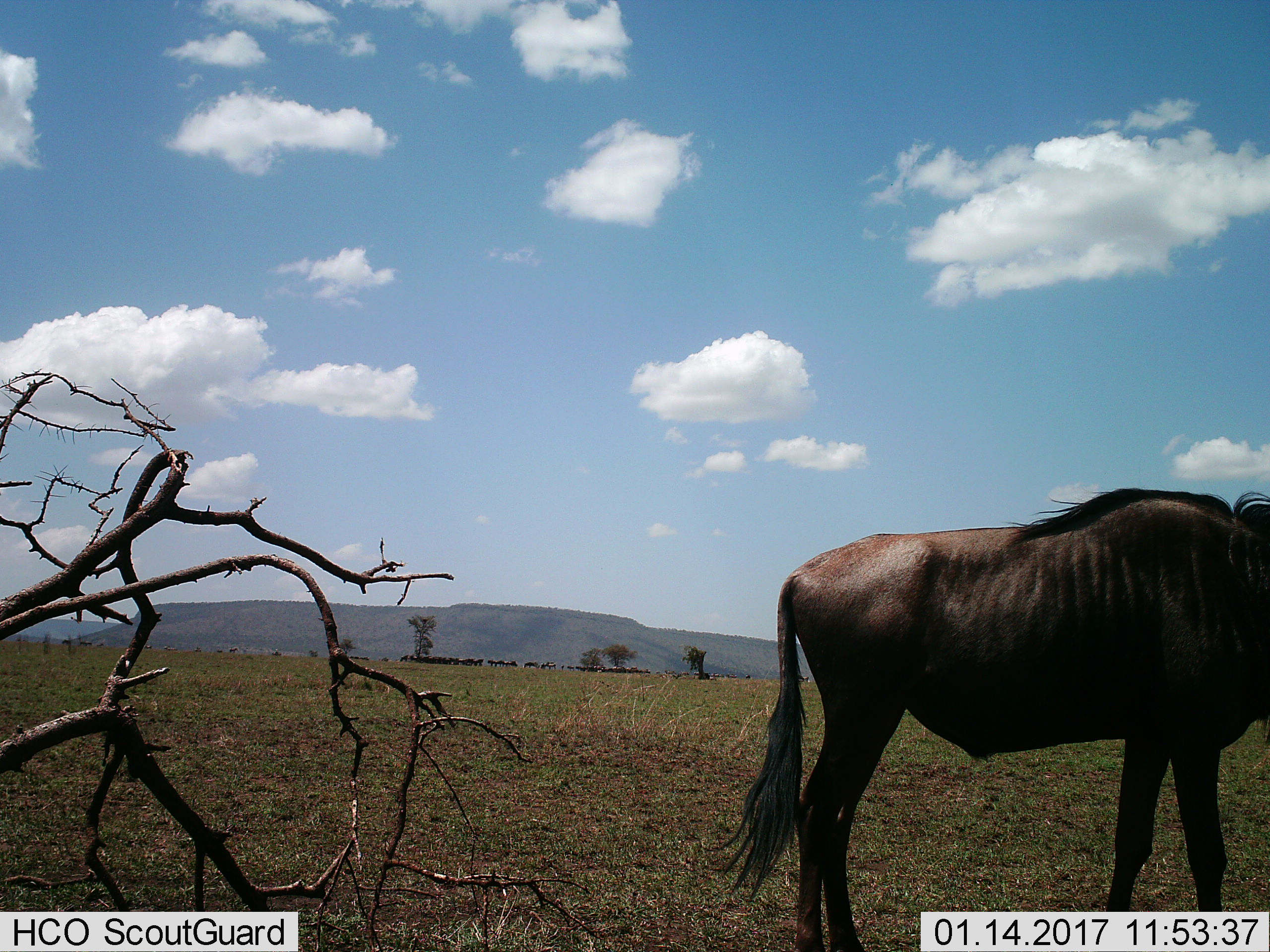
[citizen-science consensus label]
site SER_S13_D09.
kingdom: Animalia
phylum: Chordata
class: Mammalia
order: Artiodactyla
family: Bovidae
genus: Connochaetes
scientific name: Connochaetes taurinus taurinus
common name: blue wildebeest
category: wildebeestblue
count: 1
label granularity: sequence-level